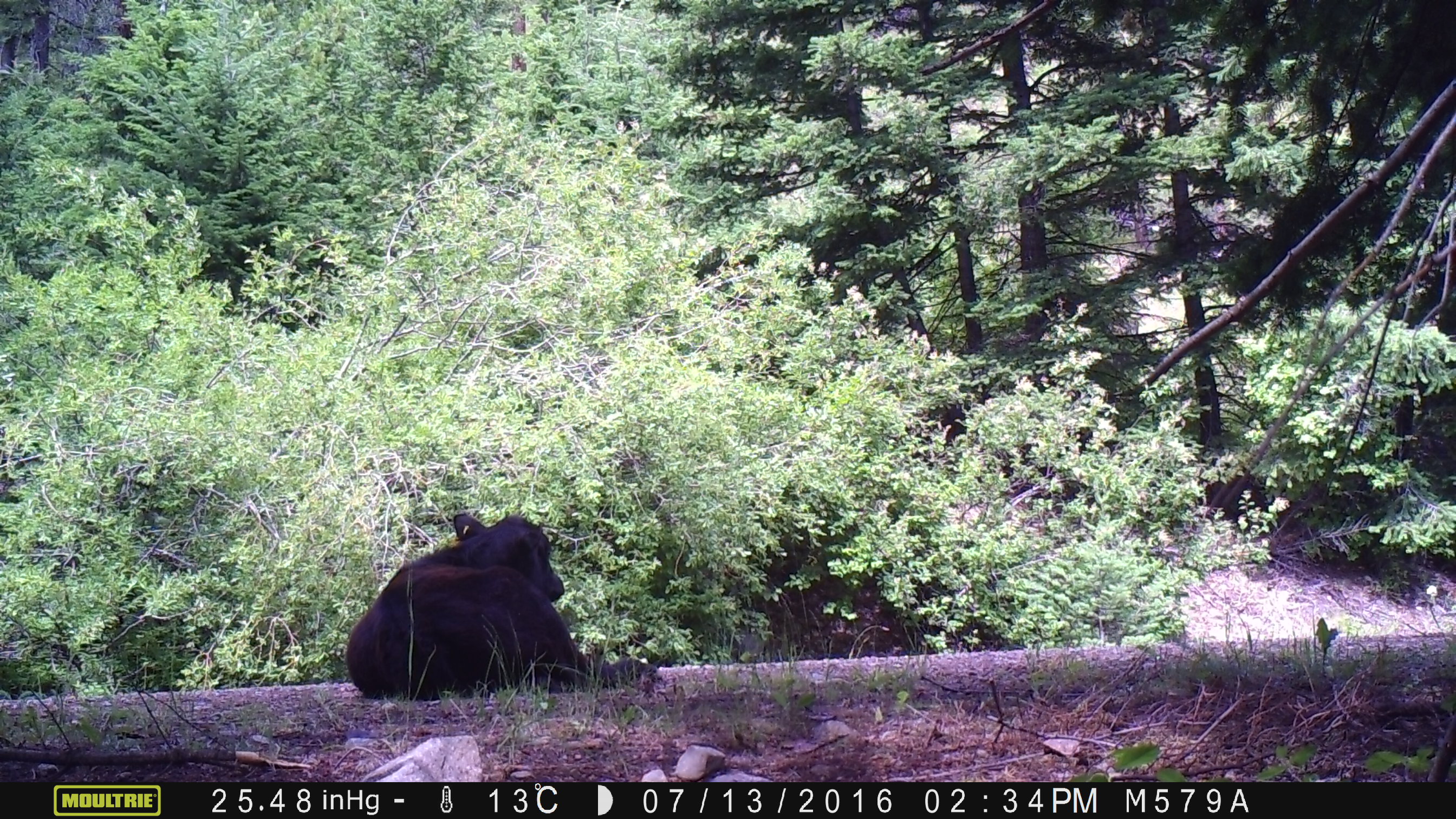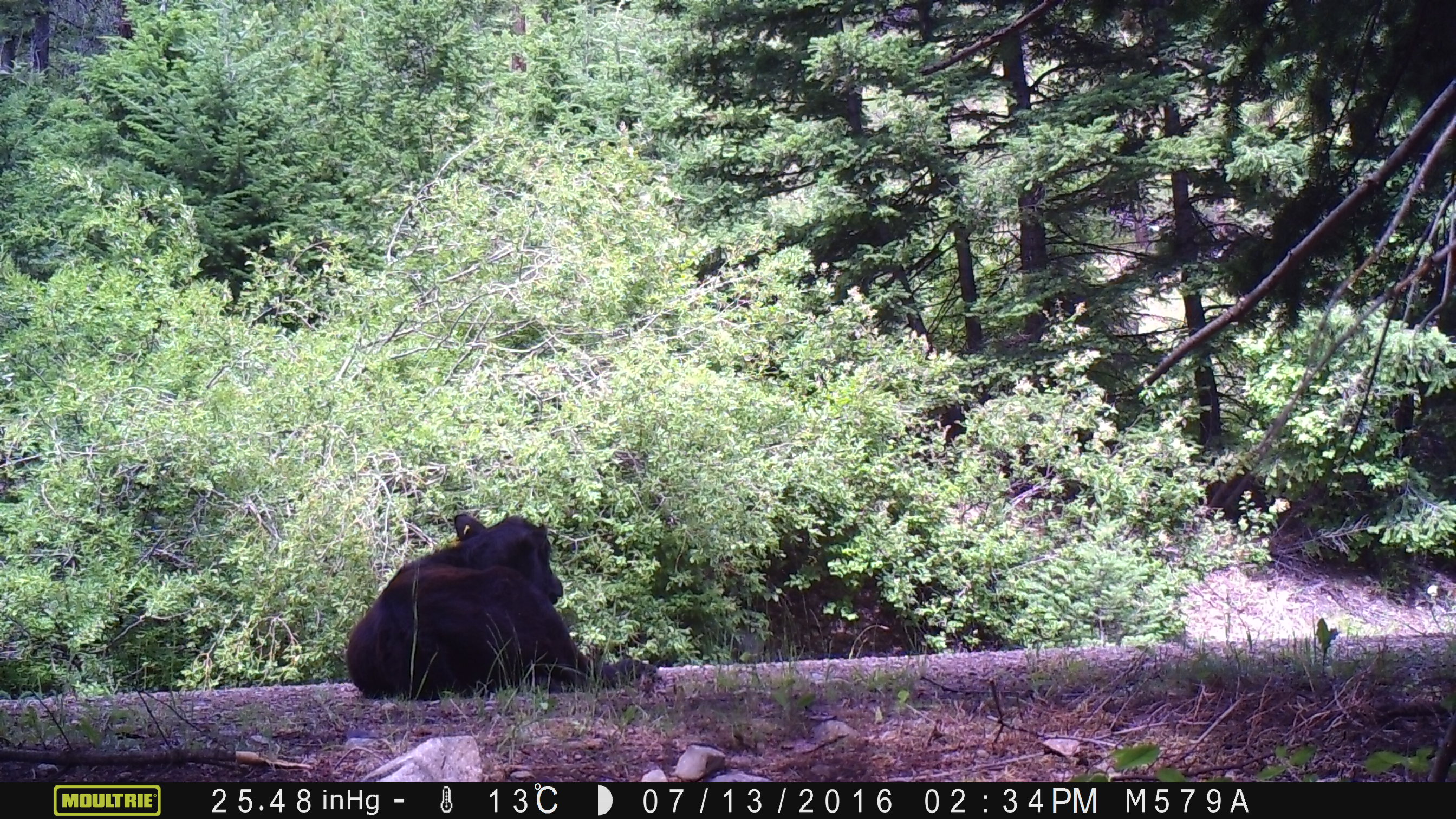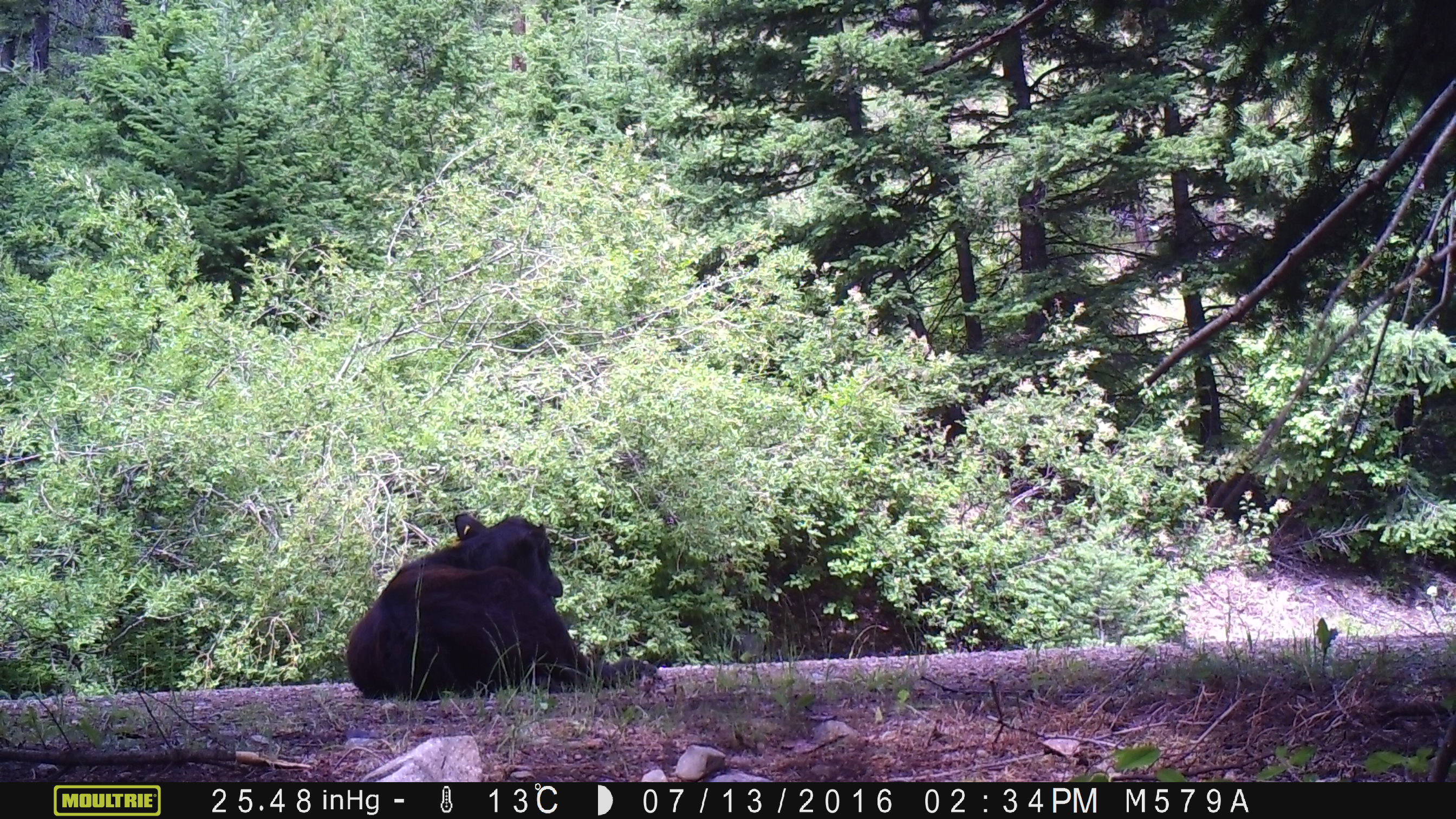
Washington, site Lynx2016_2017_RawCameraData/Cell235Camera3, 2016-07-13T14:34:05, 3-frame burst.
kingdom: Animalia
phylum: Chordata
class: Mammalia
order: Artiodactyla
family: Bovidae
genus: Bos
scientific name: Bos taurus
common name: domestic cattle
Domestic cattle (Bos taurus). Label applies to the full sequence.